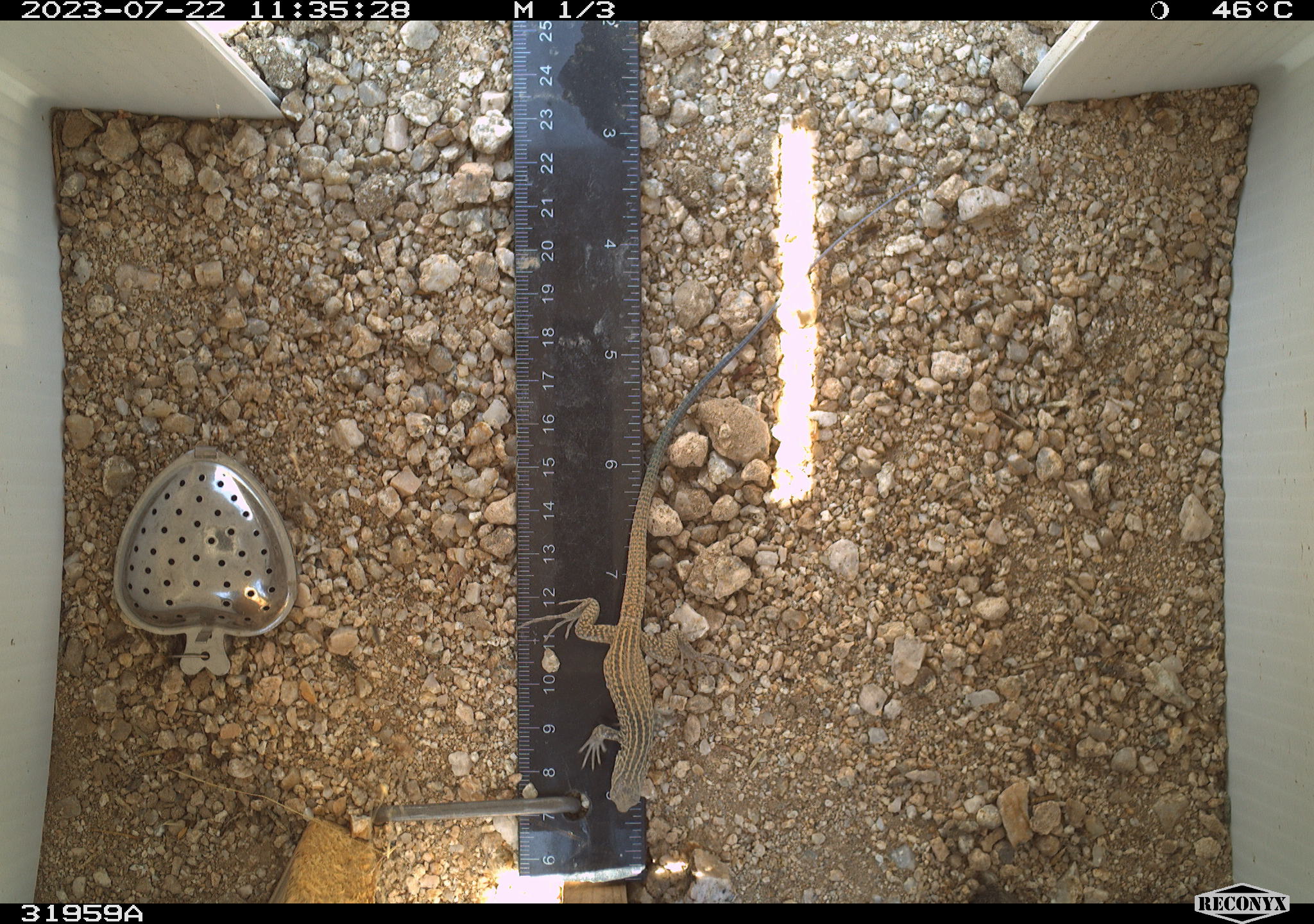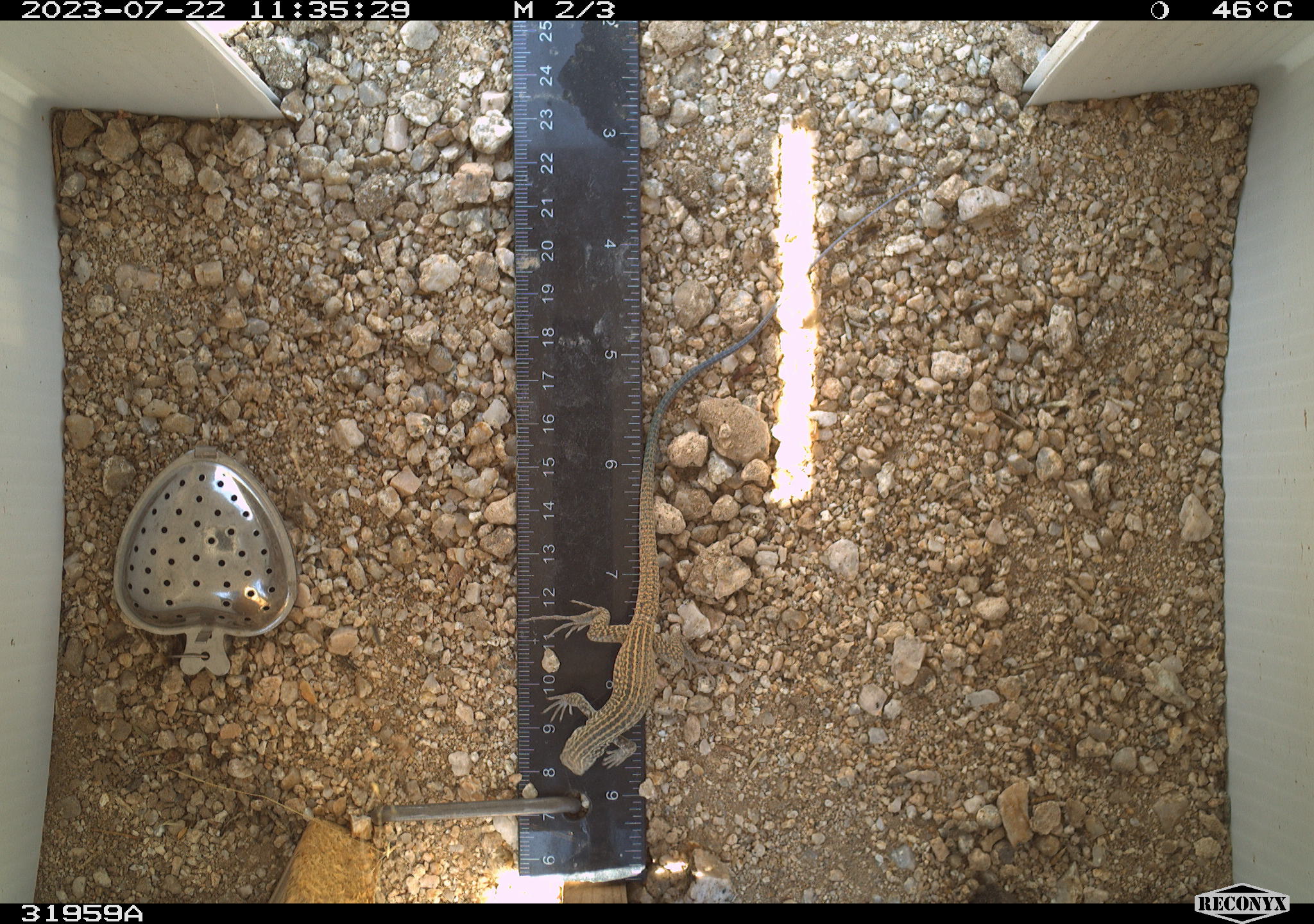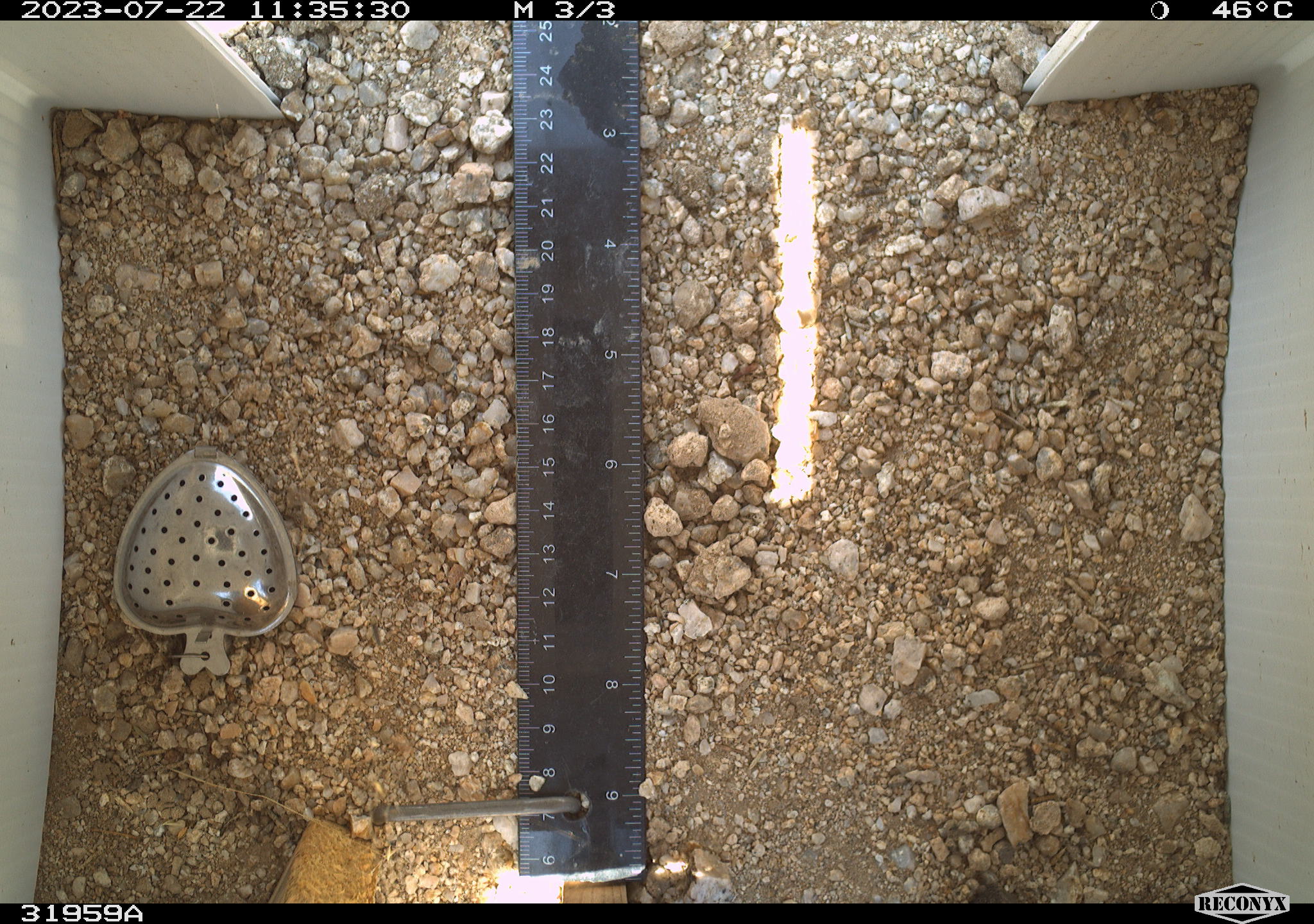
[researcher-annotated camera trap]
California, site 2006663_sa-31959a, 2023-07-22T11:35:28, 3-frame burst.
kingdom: Animalia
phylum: Chordata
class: Reptilia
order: Squamata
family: Teiidae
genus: Aspidoscelis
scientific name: Aspidoscelis tigris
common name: western whiptail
Western whiptail (Aspidoscelis tigris).